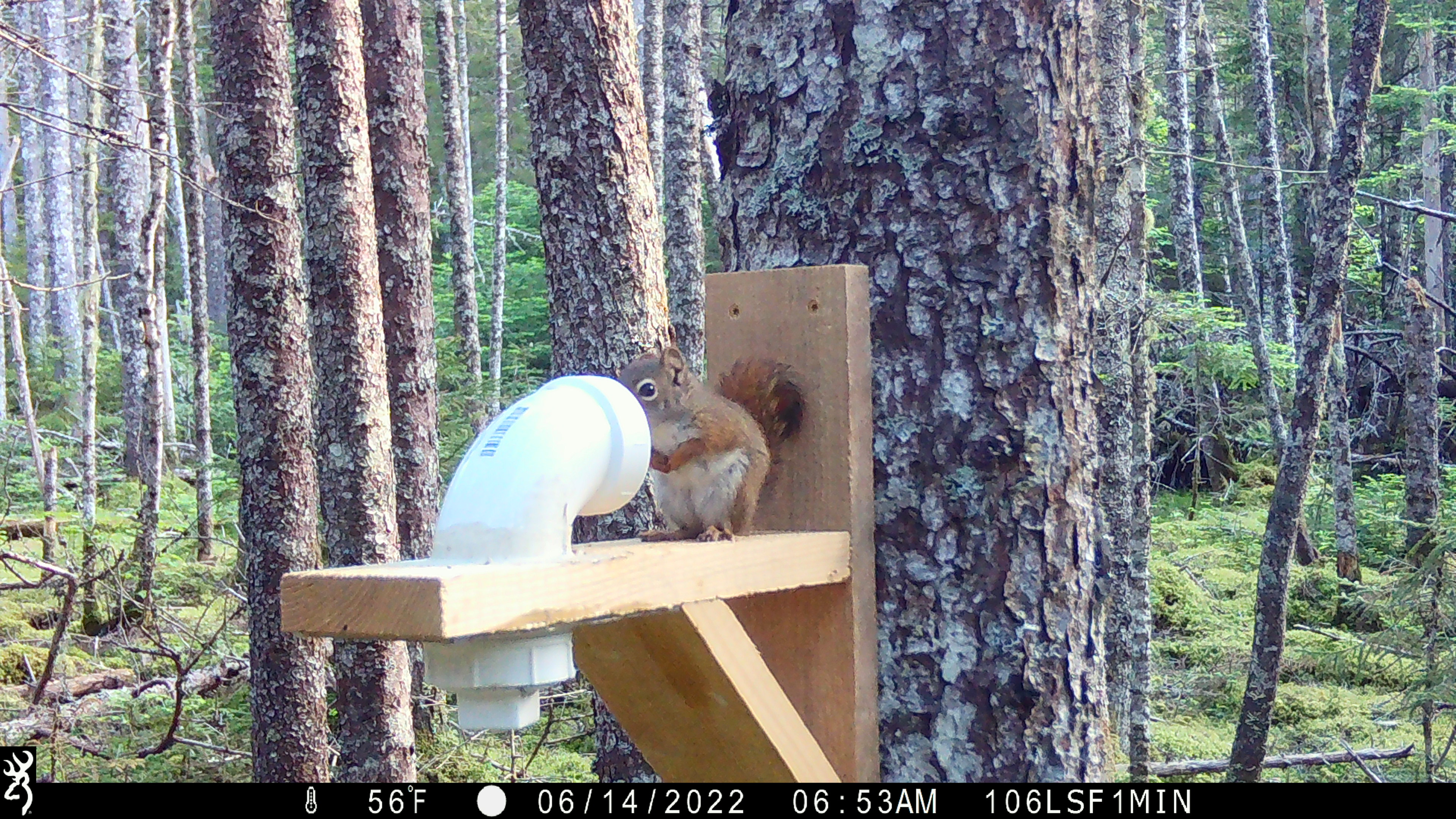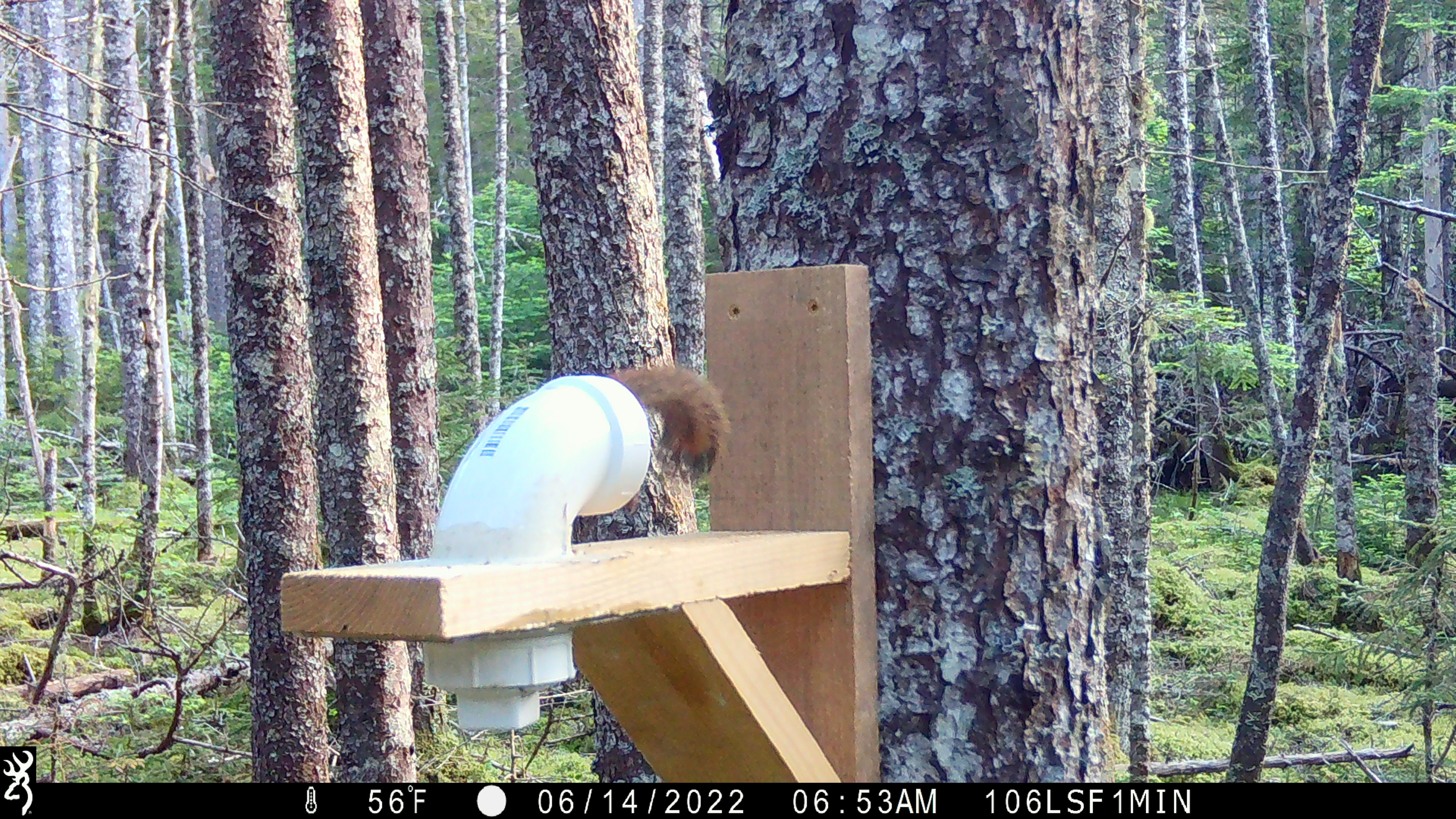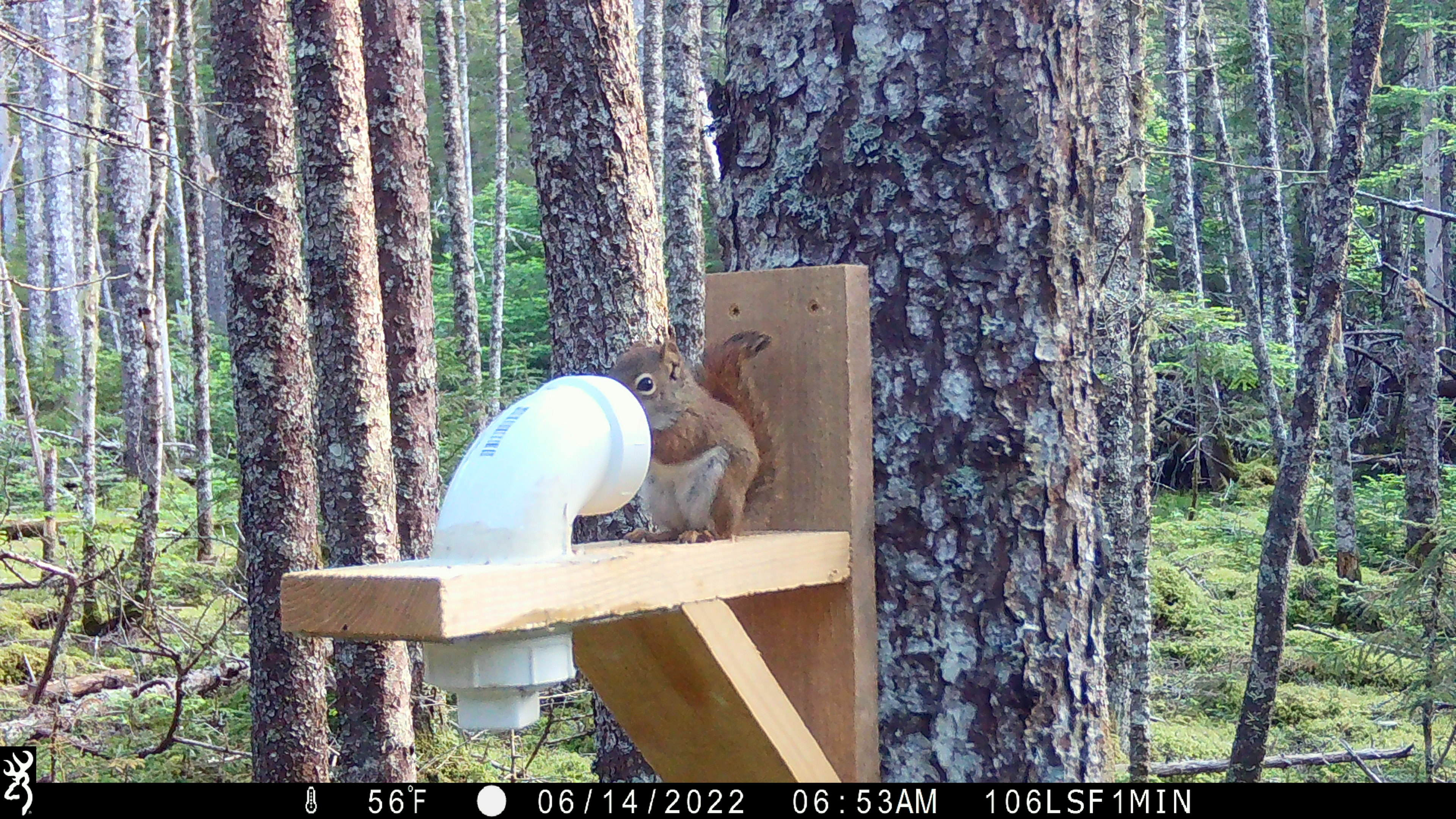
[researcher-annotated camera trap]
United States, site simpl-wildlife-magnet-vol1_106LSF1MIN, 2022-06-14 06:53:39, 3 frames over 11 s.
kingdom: Animalia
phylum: Chordata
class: Mammalia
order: Rodentia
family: Sciuridae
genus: Tamiasciurus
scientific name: Tamiasciurus hudsonicus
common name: red squirrel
Red squirrel (Tamiasciurus hudsonicus).